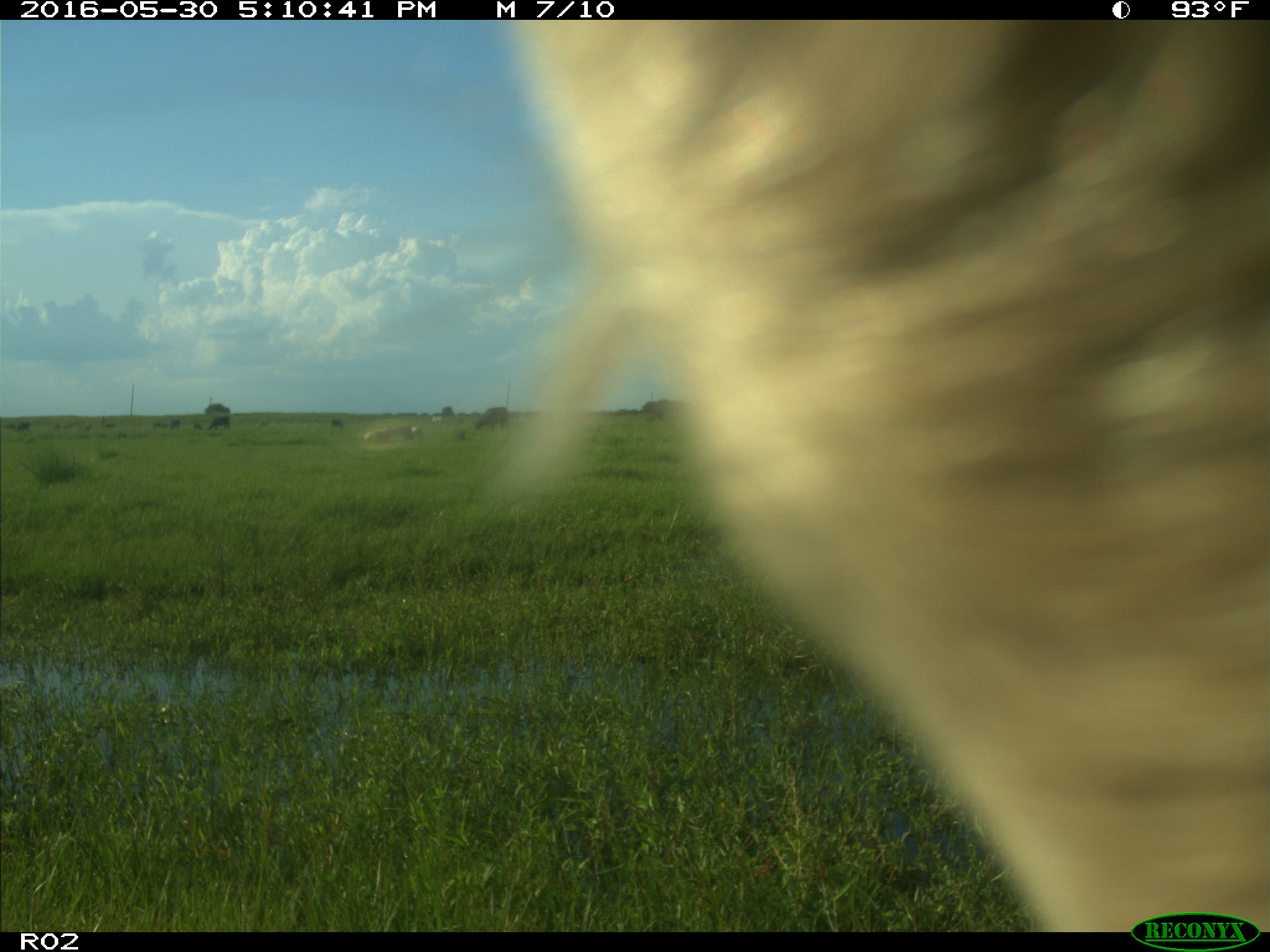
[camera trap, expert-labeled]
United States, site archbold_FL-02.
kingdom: Animalia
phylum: Chordata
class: Mammalia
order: Artiodactyla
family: Bovidae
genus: Bos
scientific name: Bos taurus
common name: domestic cow